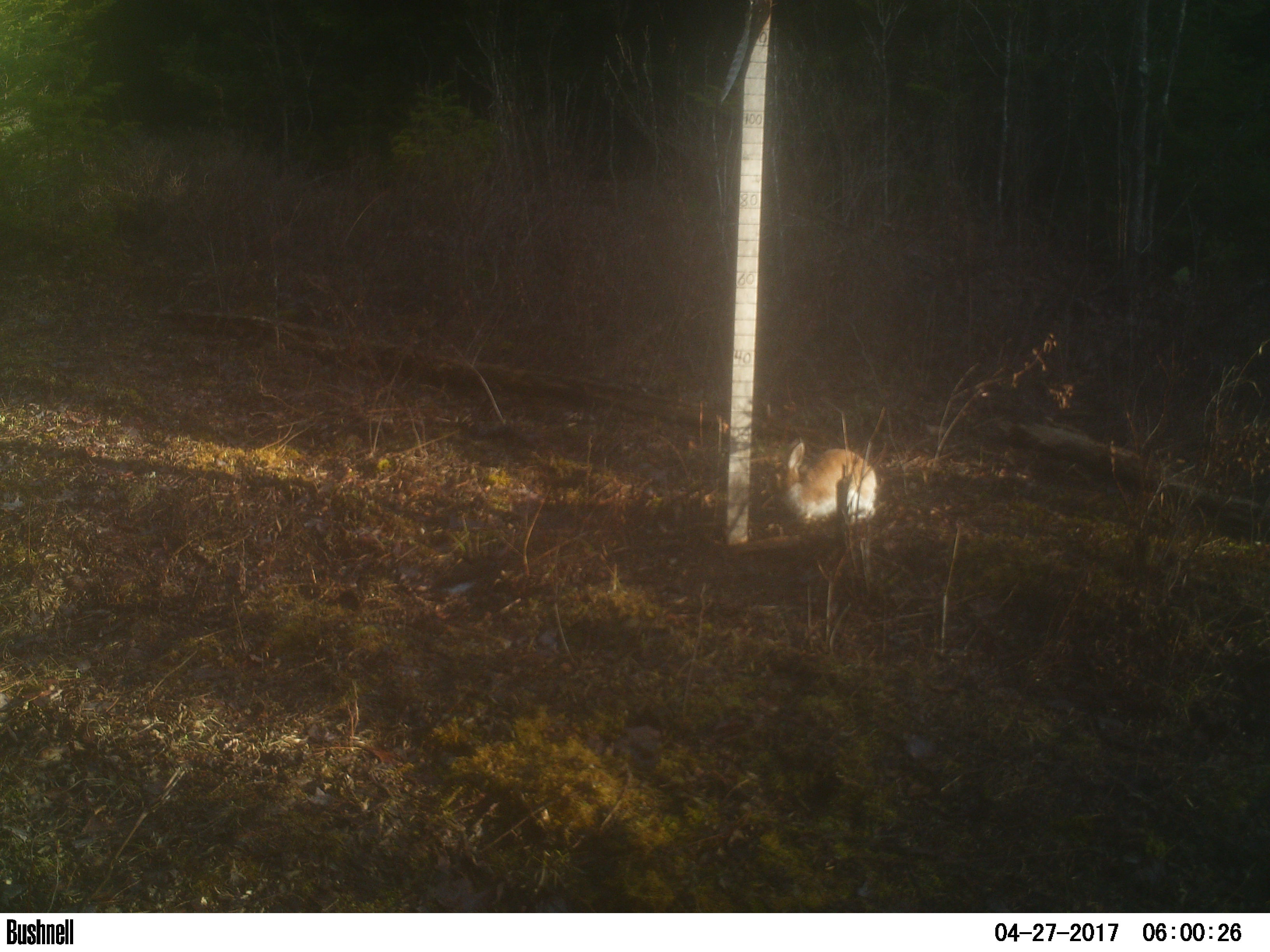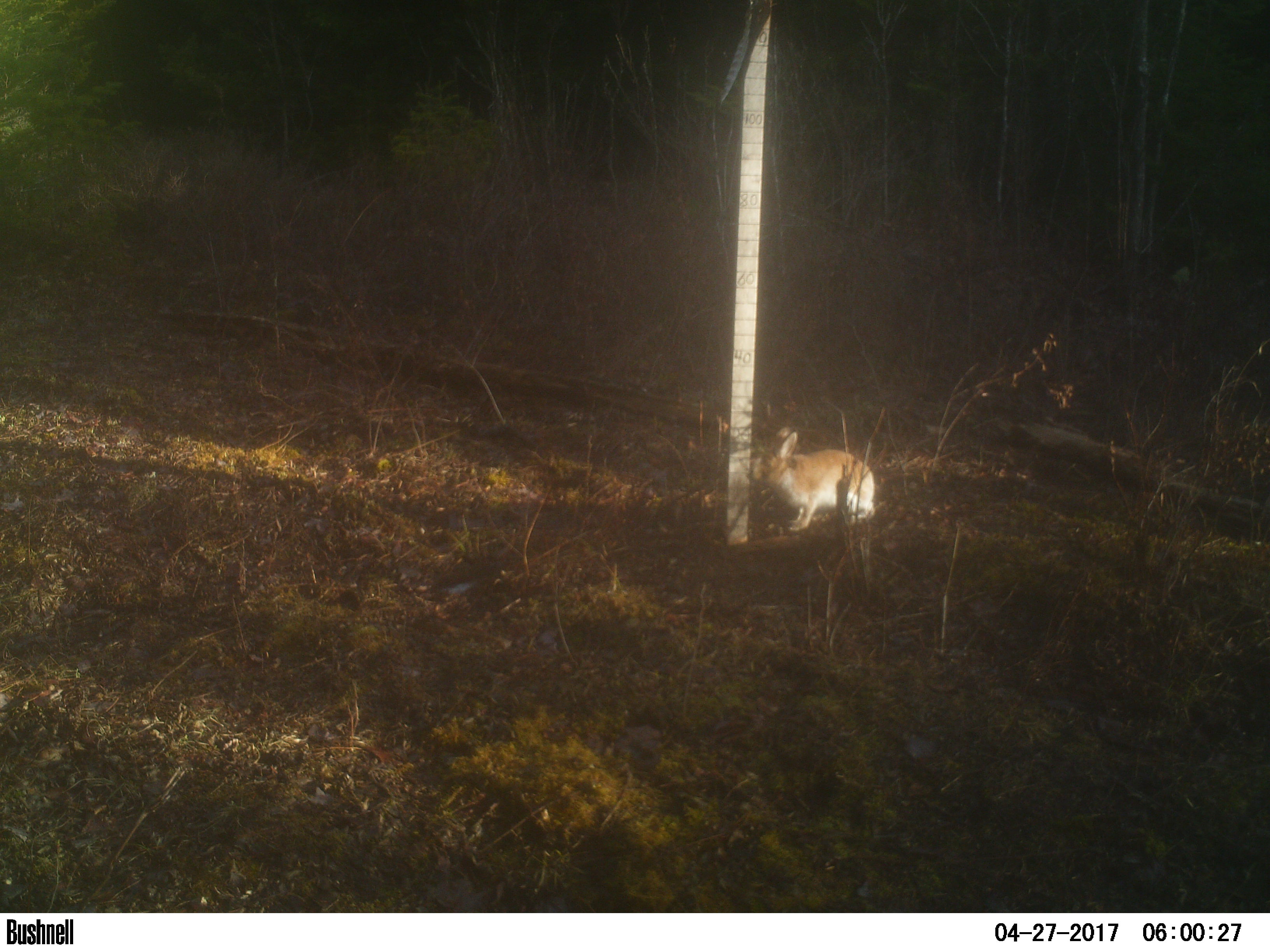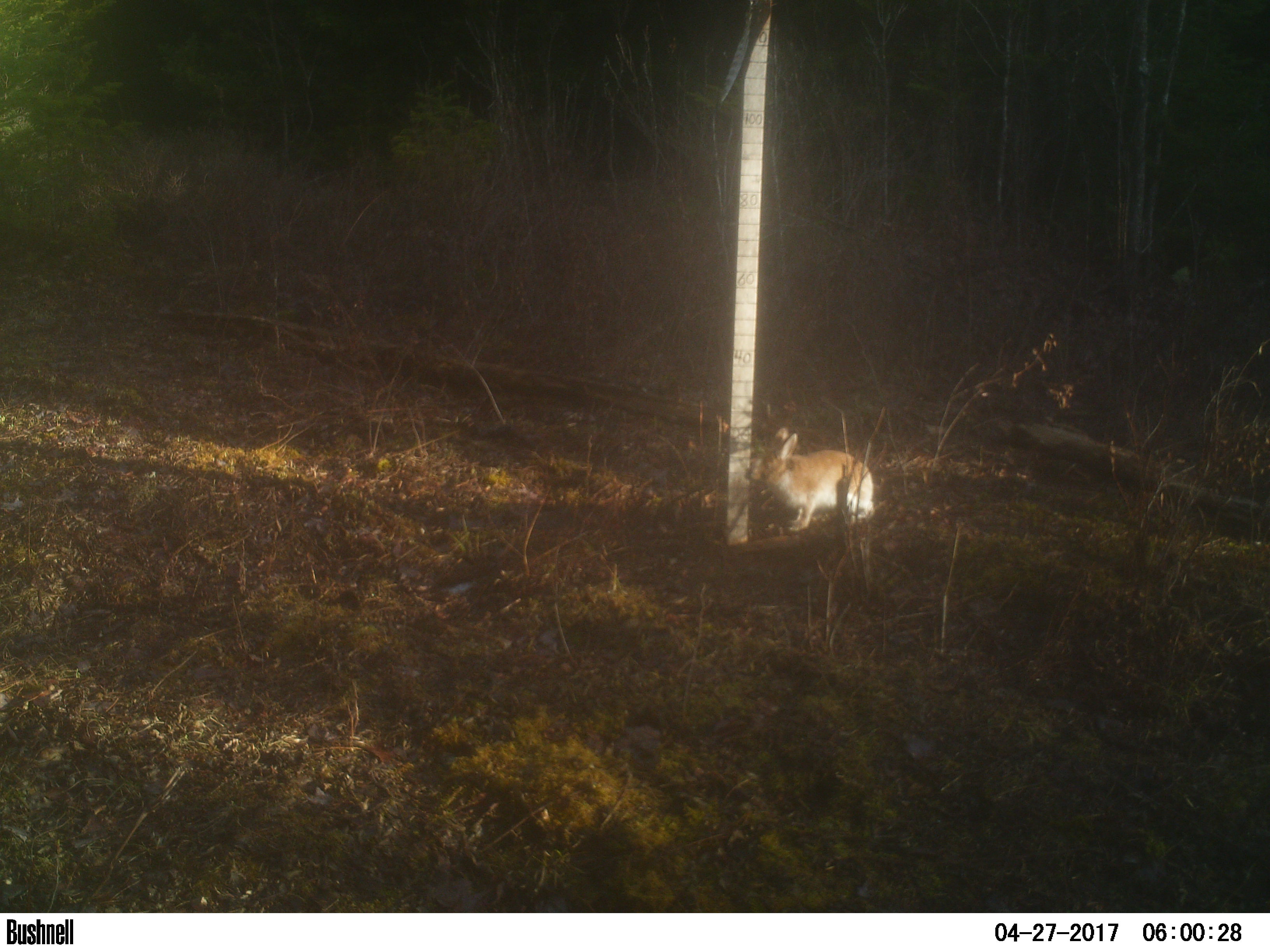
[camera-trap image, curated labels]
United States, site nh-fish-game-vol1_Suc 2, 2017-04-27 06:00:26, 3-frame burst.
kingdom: Animalia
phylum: Chordata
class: Mammalia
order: Lagomorpha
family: Leporidae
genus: Lepus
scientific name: Lepus americanus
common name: snowshoe hare